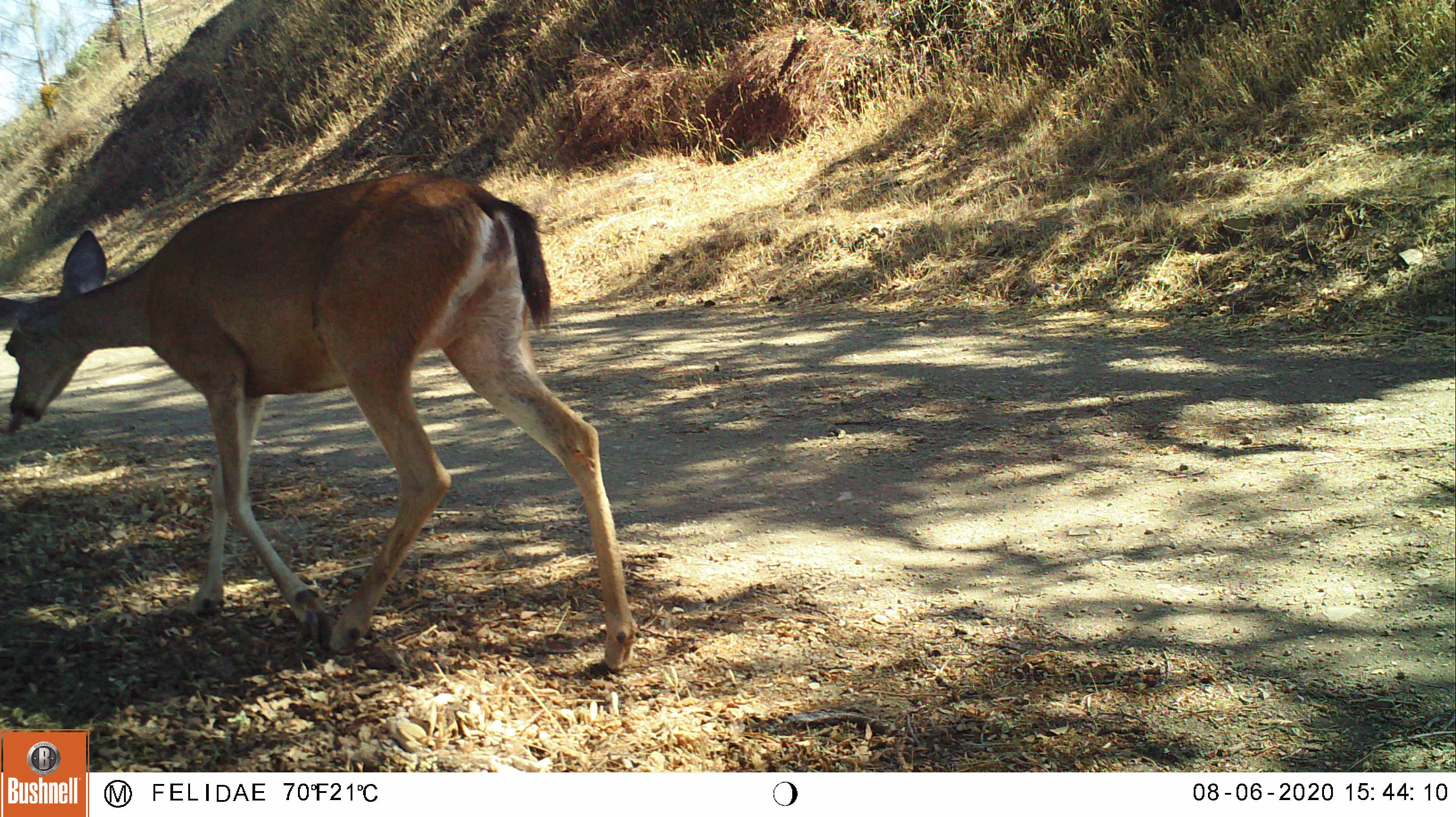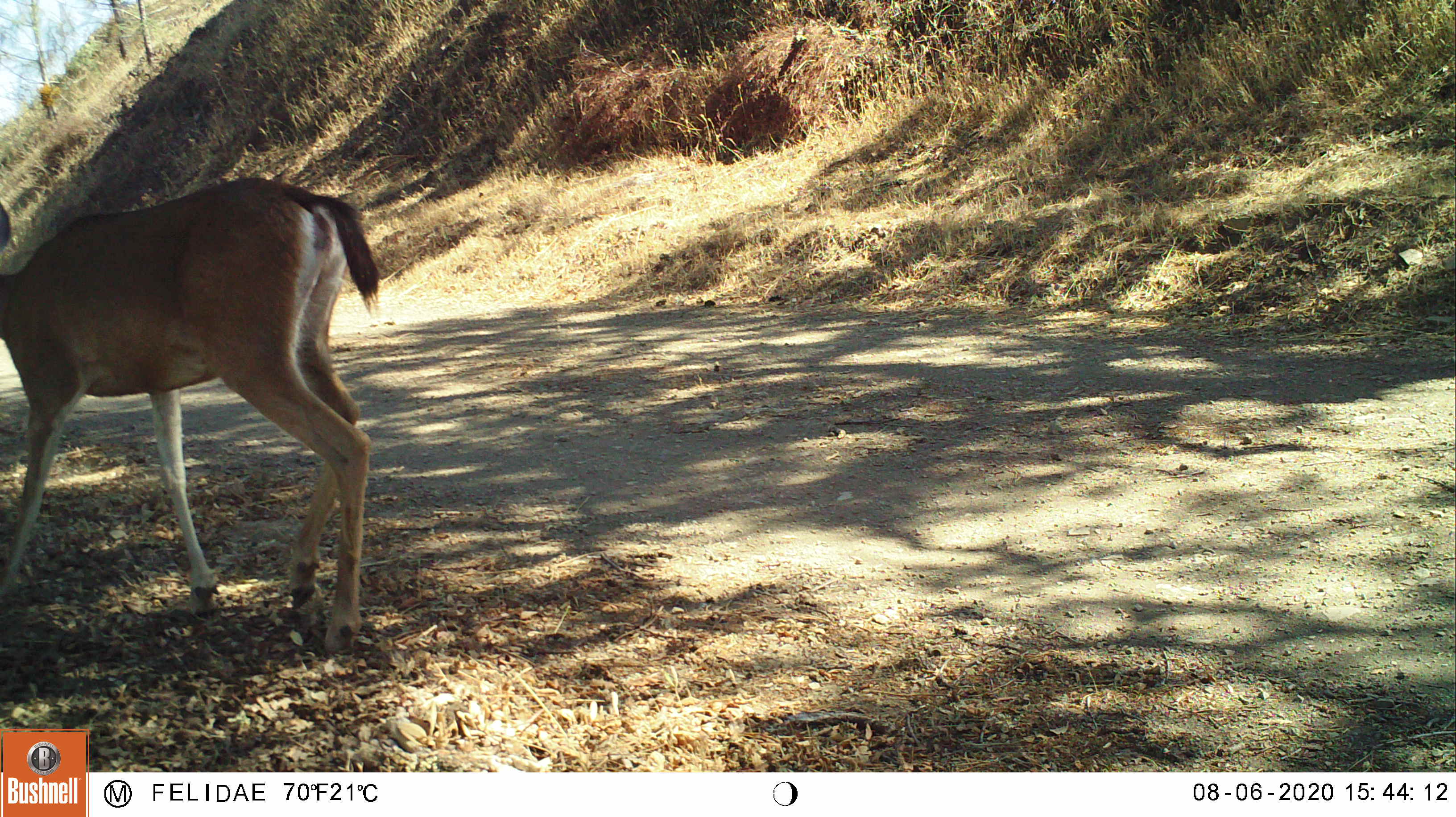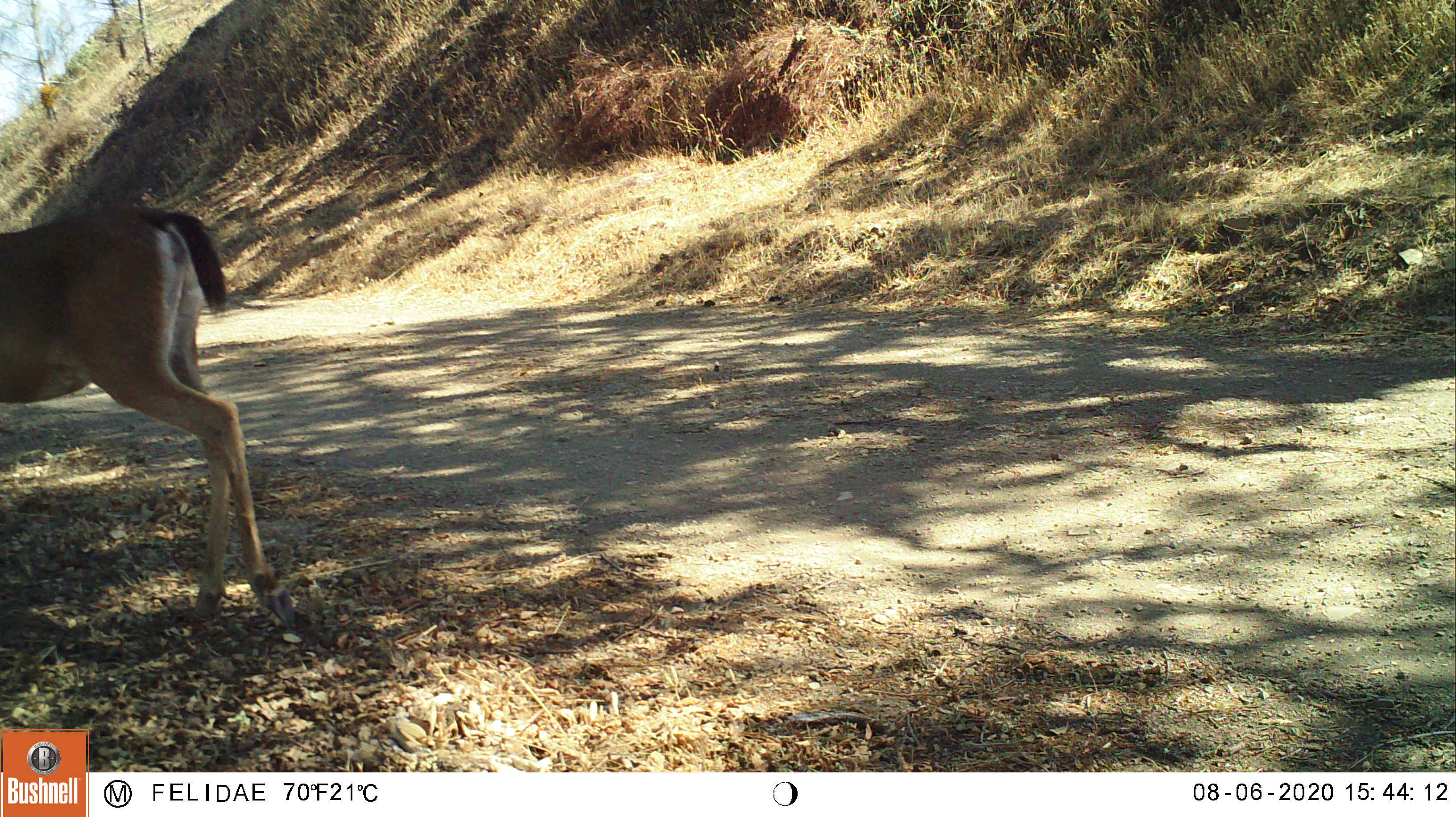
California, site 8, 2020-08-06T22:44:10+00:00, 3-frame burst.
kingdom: Animalia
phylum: Chordata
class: Mammalia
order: Artiodactyla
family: Cervidae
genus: Odocoileus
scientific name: Odocoileus hemionus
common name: mule deer